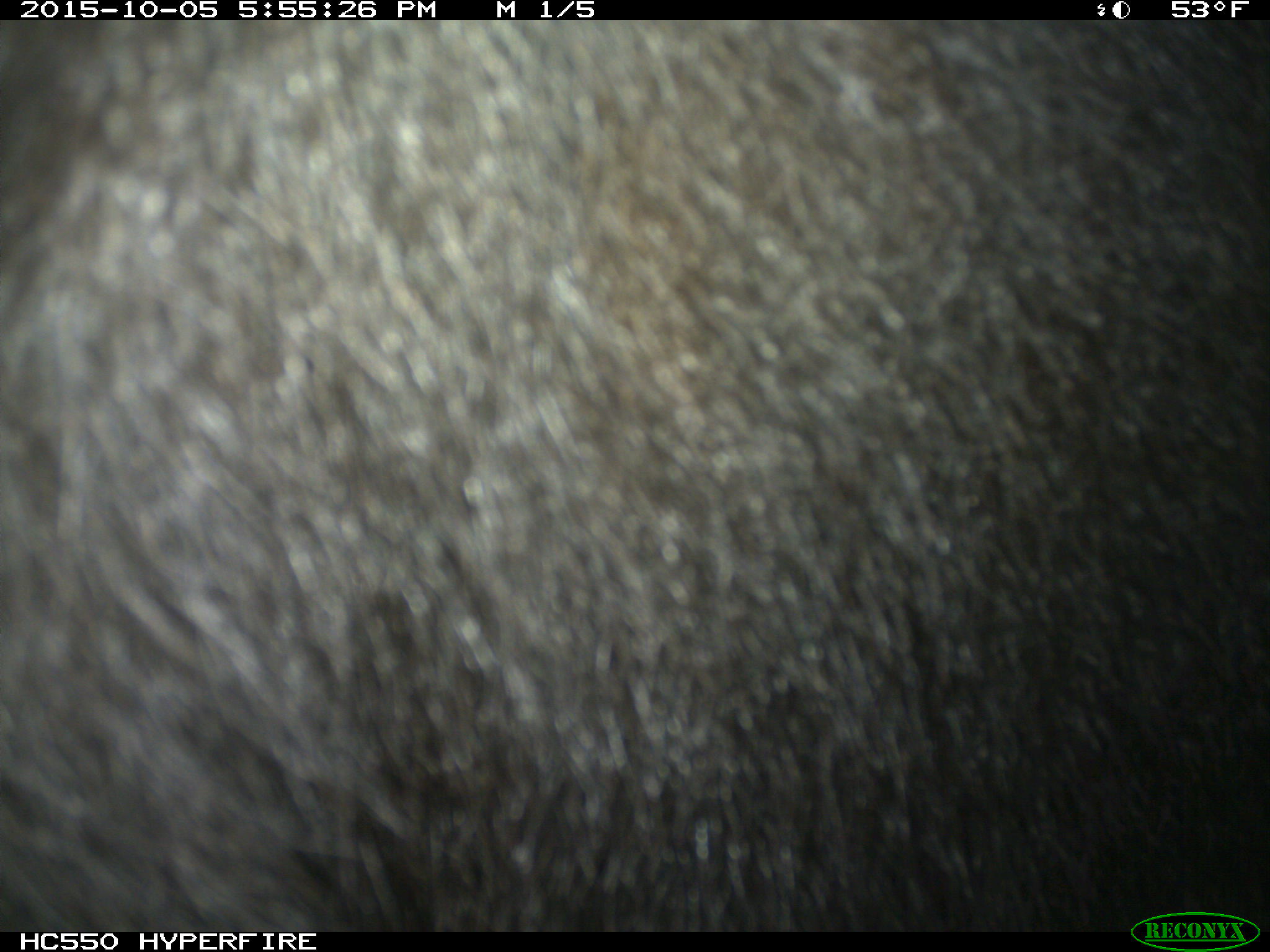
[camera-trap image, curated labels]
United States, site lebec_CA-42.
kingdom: Animalia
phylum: Chordata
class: Mammalia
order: Carnivora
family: Ursidae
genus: Ursus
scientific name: Ursus americanus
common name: american black bear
Ursus americanus (american black bear).